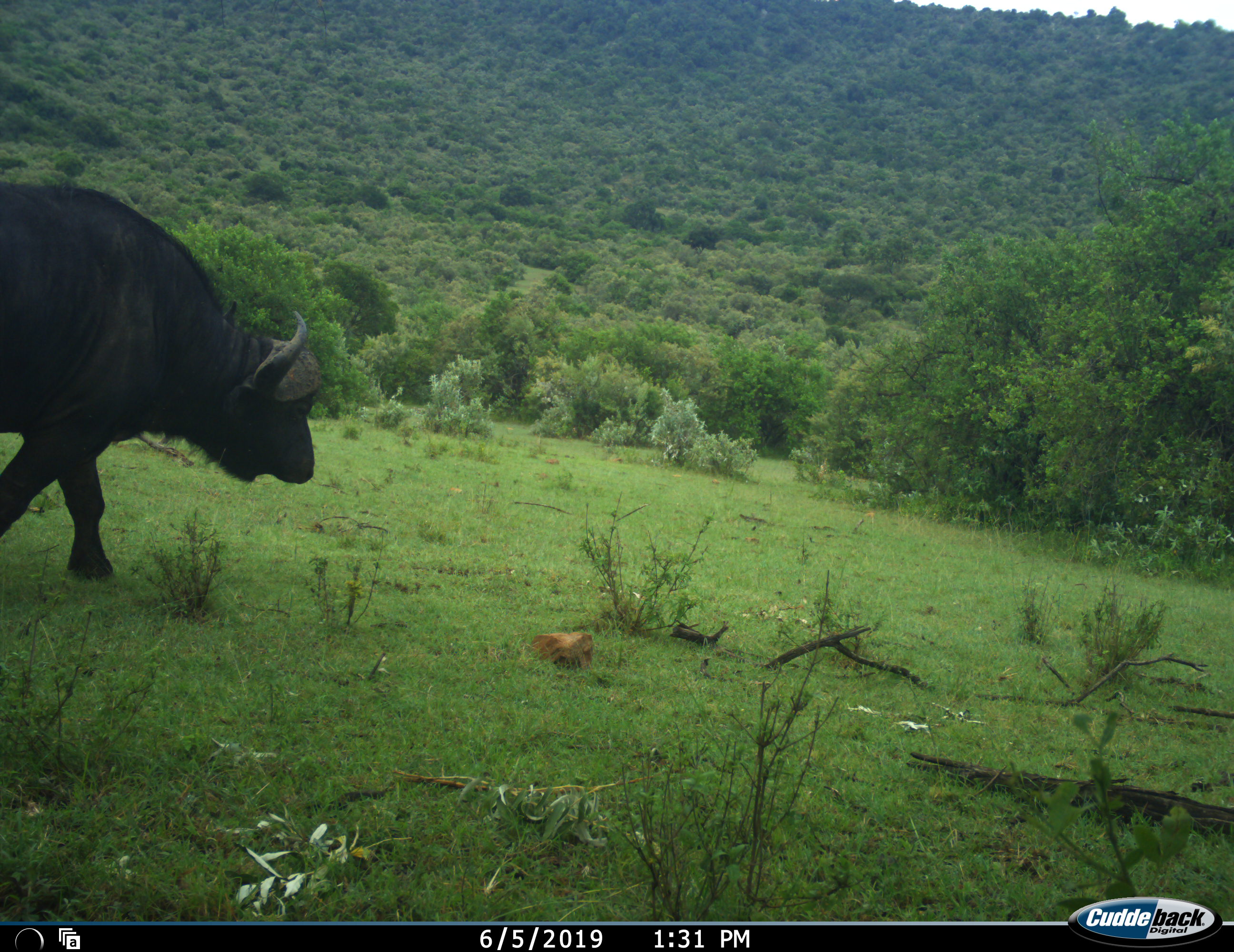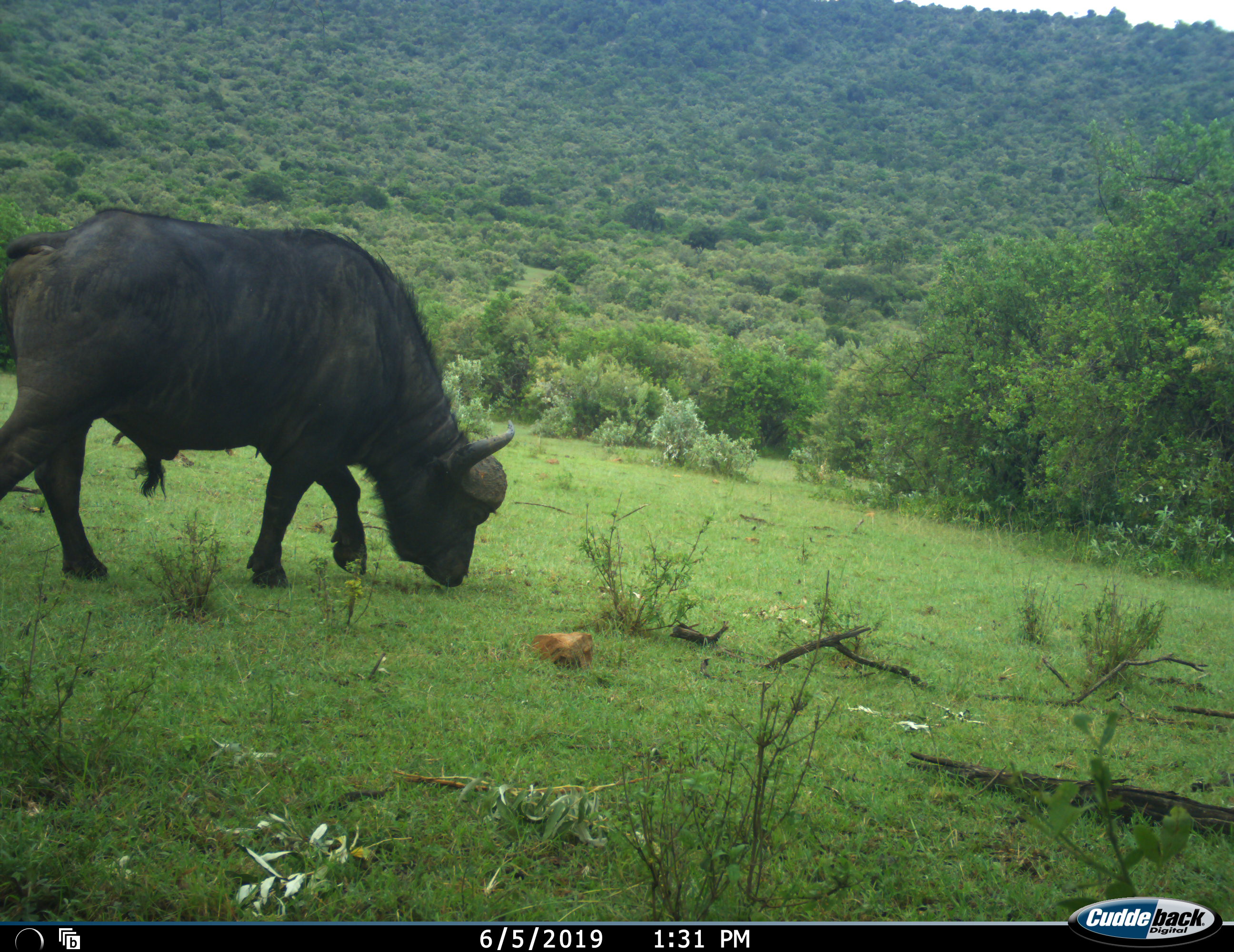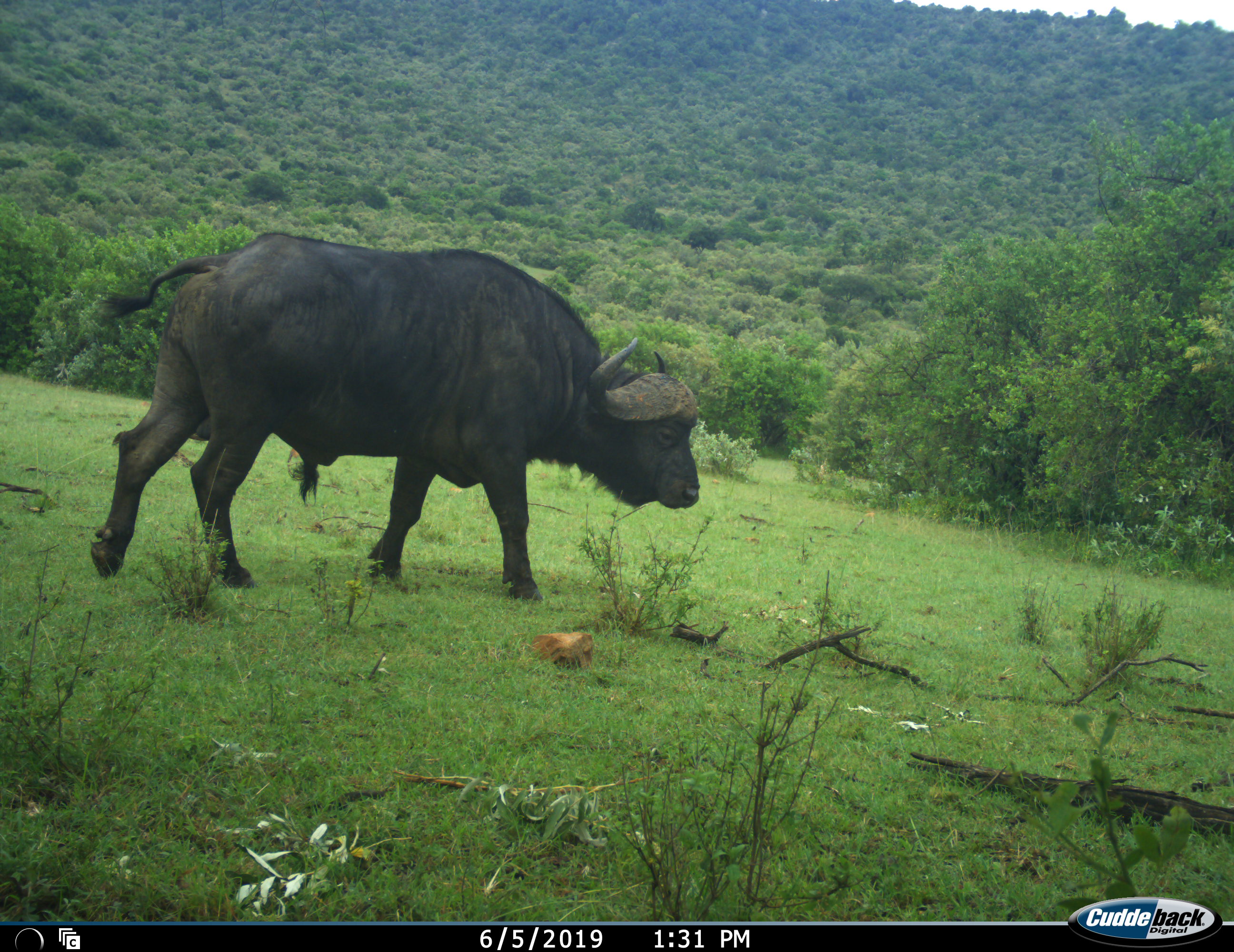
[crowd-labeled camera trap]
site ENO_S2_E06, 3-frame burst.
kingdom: Animalia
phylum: Chordata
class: Mammalia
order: Artiodactyla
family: Bovidae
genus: Syncerus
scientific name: Syncerus caffer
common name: african buffalo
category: buffalo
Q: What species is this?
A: Buffalo (african buffalo) (Syncerus caffer).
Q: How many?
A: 1.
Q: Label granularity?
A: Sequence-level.